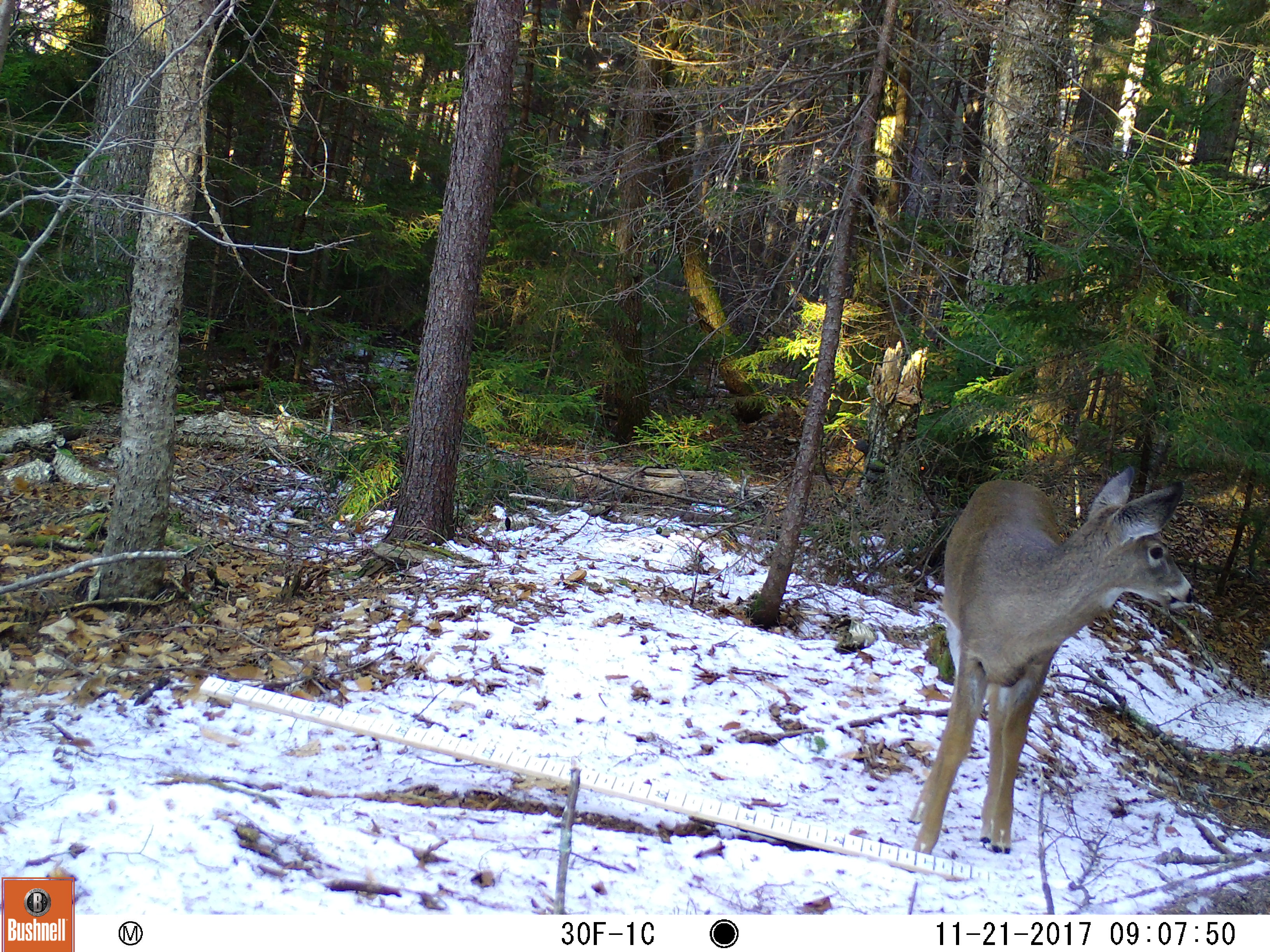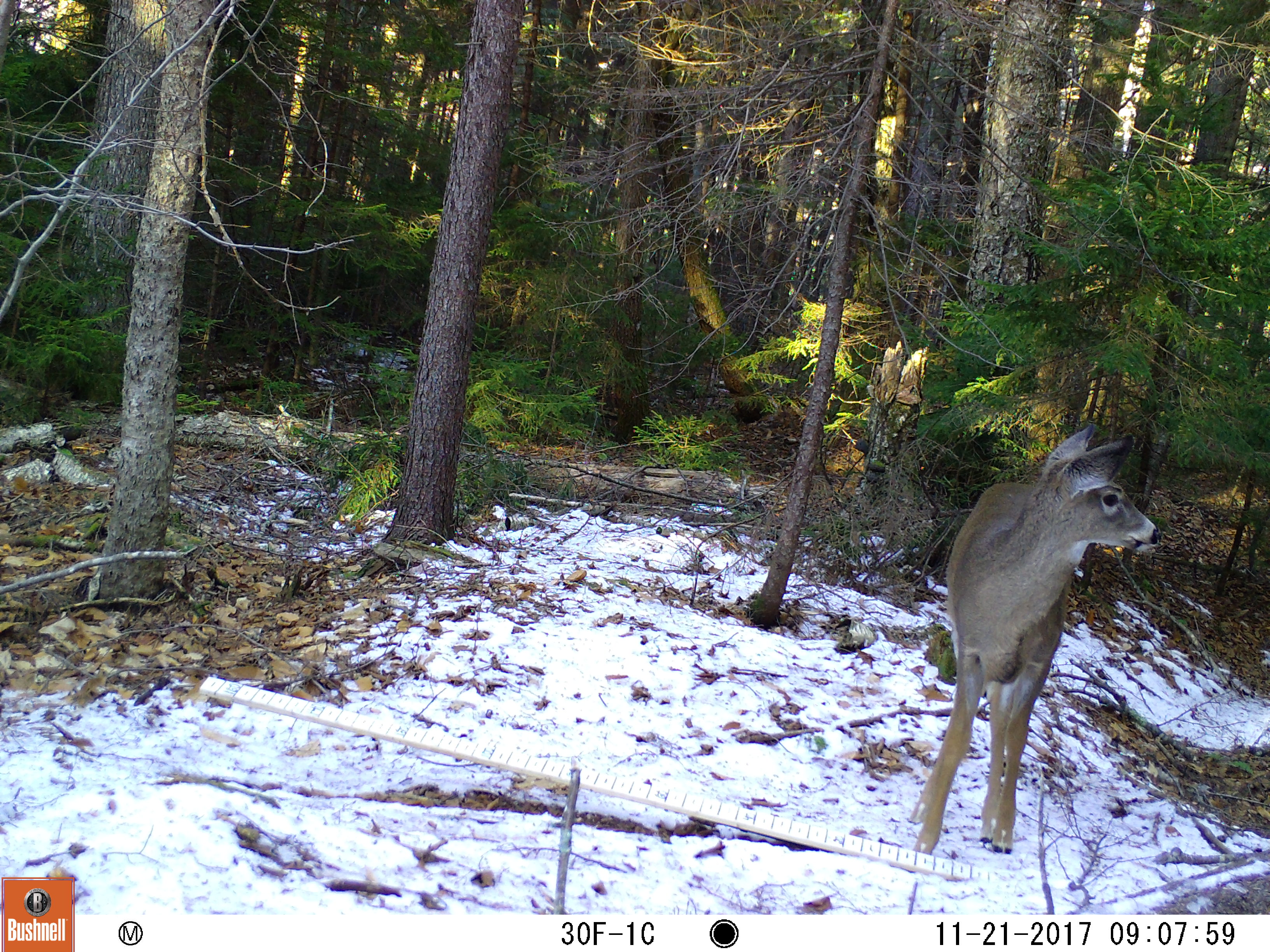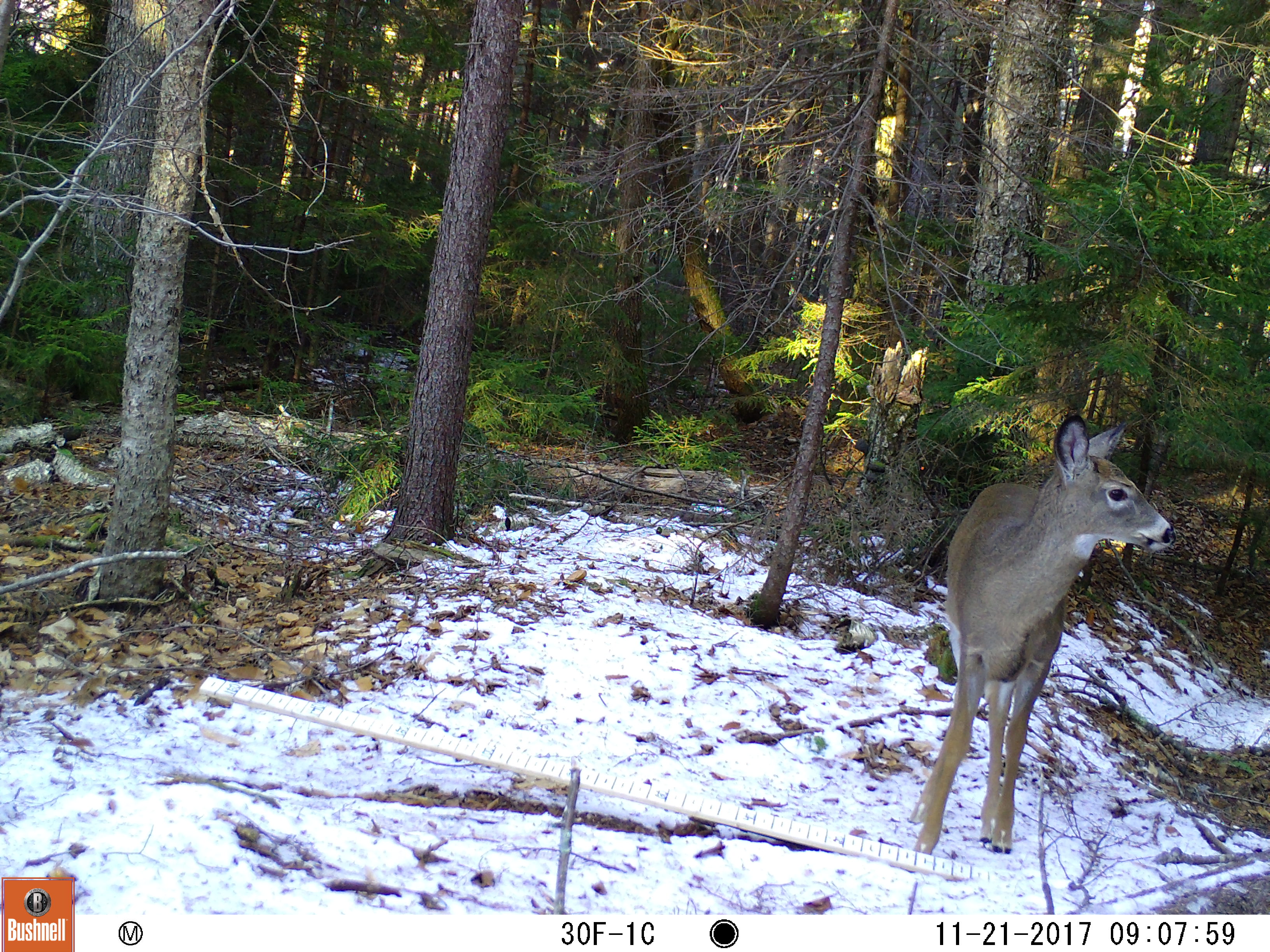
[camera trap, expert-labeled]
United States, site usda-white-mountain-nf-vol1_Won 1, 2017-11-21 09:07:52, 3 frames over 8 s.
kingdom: Animalia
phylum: Chordata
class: Mammalia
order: Artiodactyla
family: Cervidae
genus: Odocoileus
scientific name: Odocoileus virginianus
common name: white-tailed deer